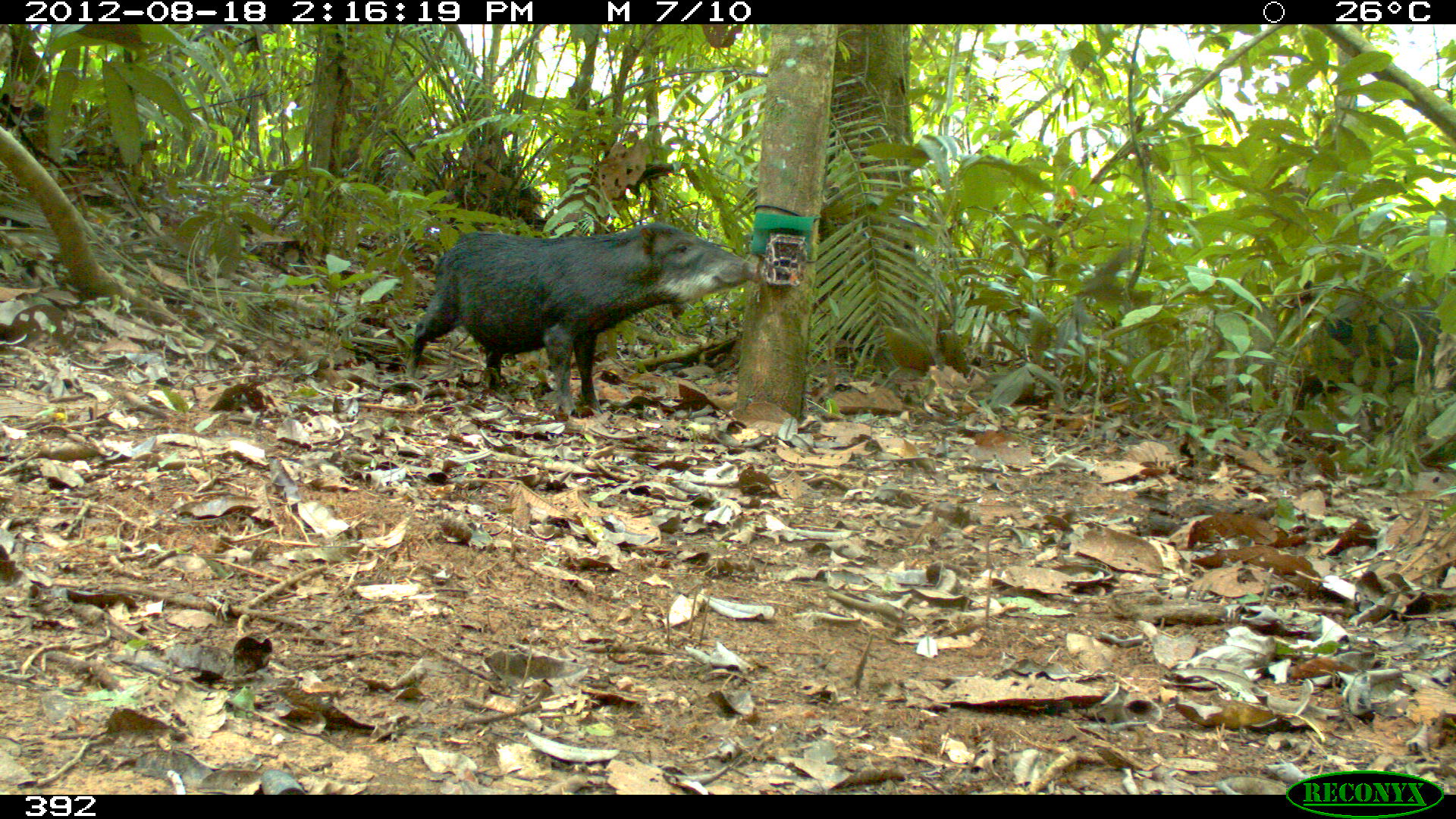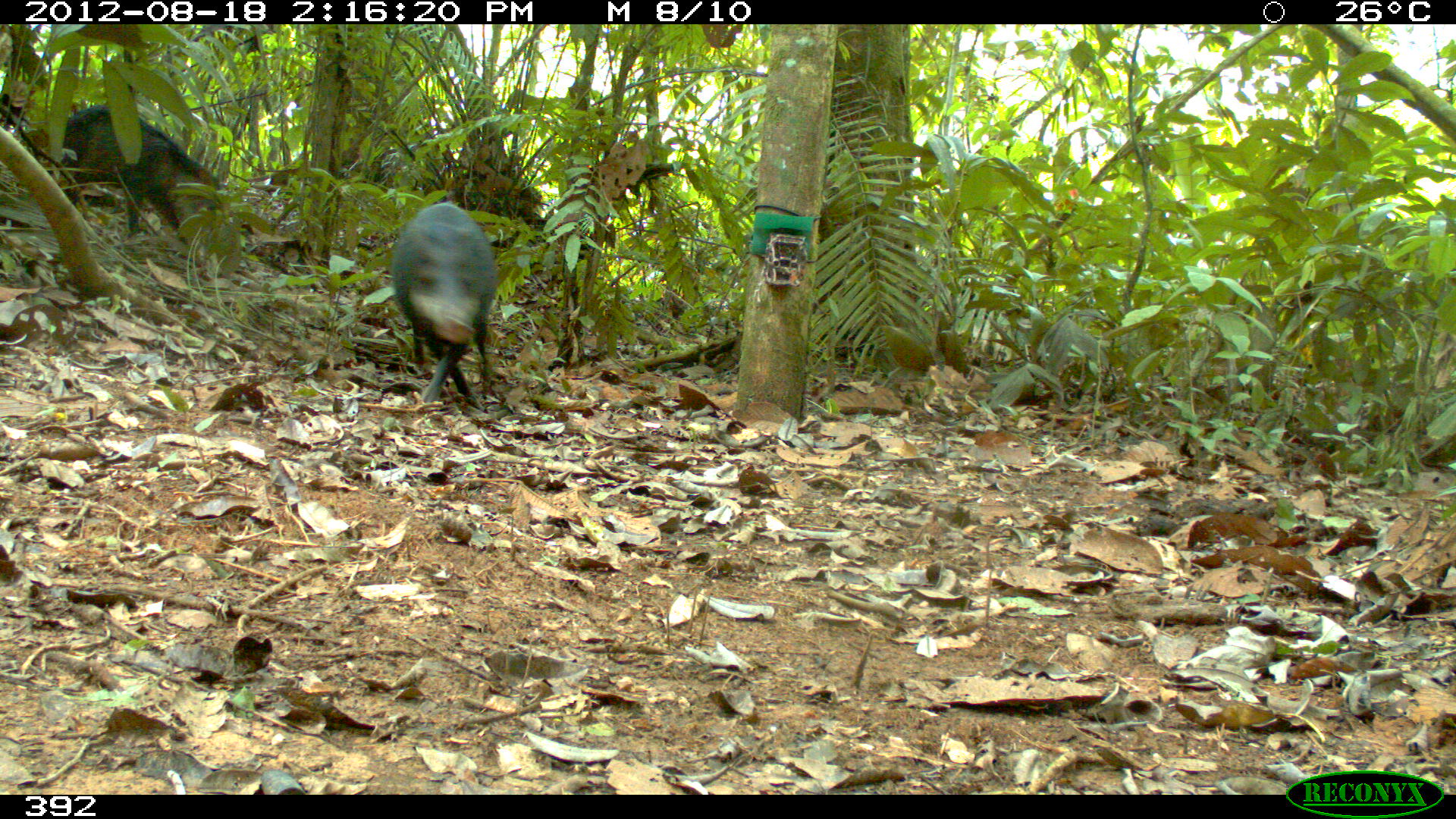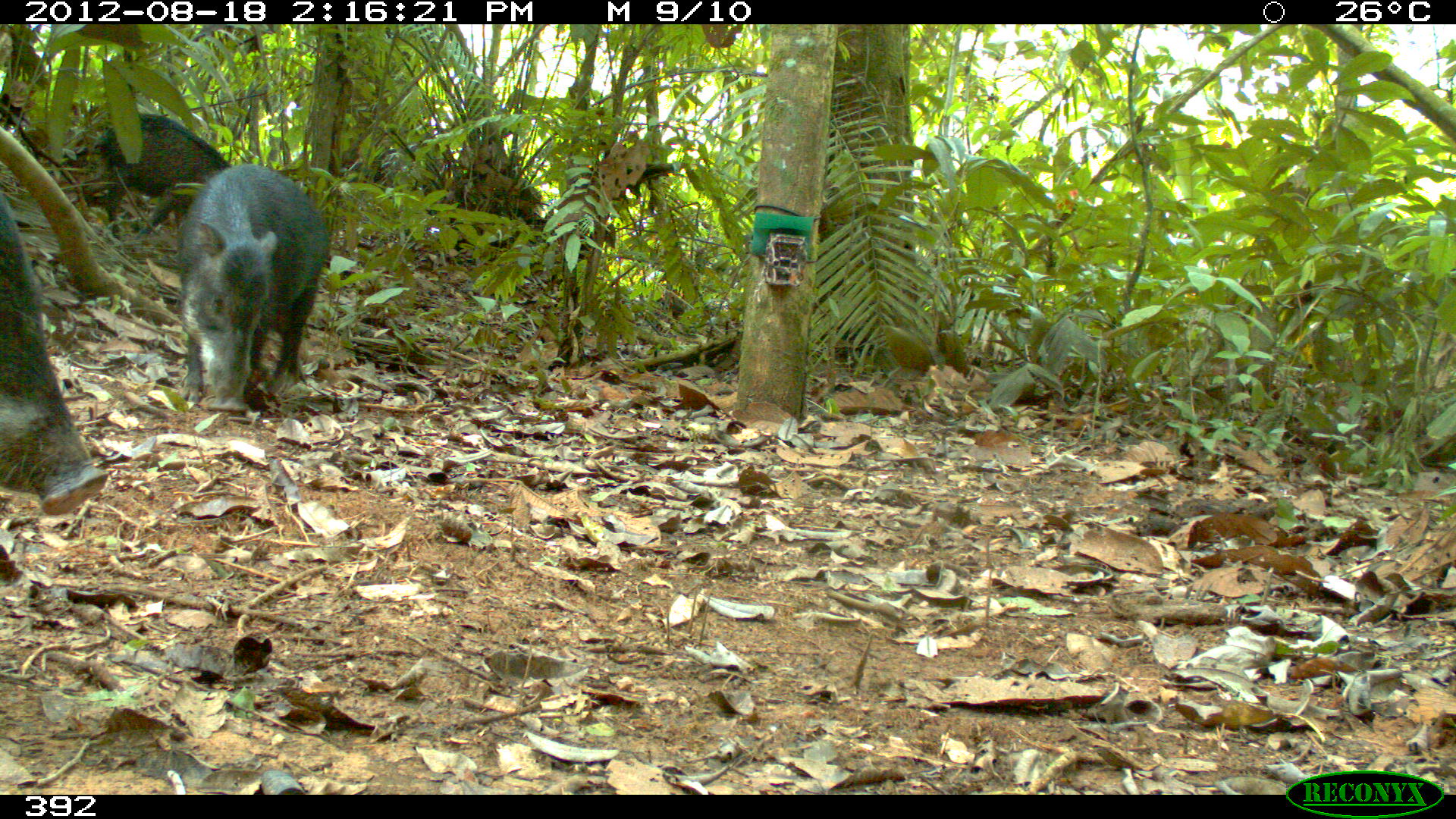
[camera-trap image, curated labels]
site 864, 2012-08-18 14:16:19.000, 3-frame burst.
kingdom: Animalia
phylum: Chordata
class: Mammalia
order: Artiodactyla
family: Tayassuidae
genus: Tayassu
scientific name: Tayassu pecari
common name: white-lipped peccary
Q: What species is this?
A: Tayassu pecari (white-lipped peccary).